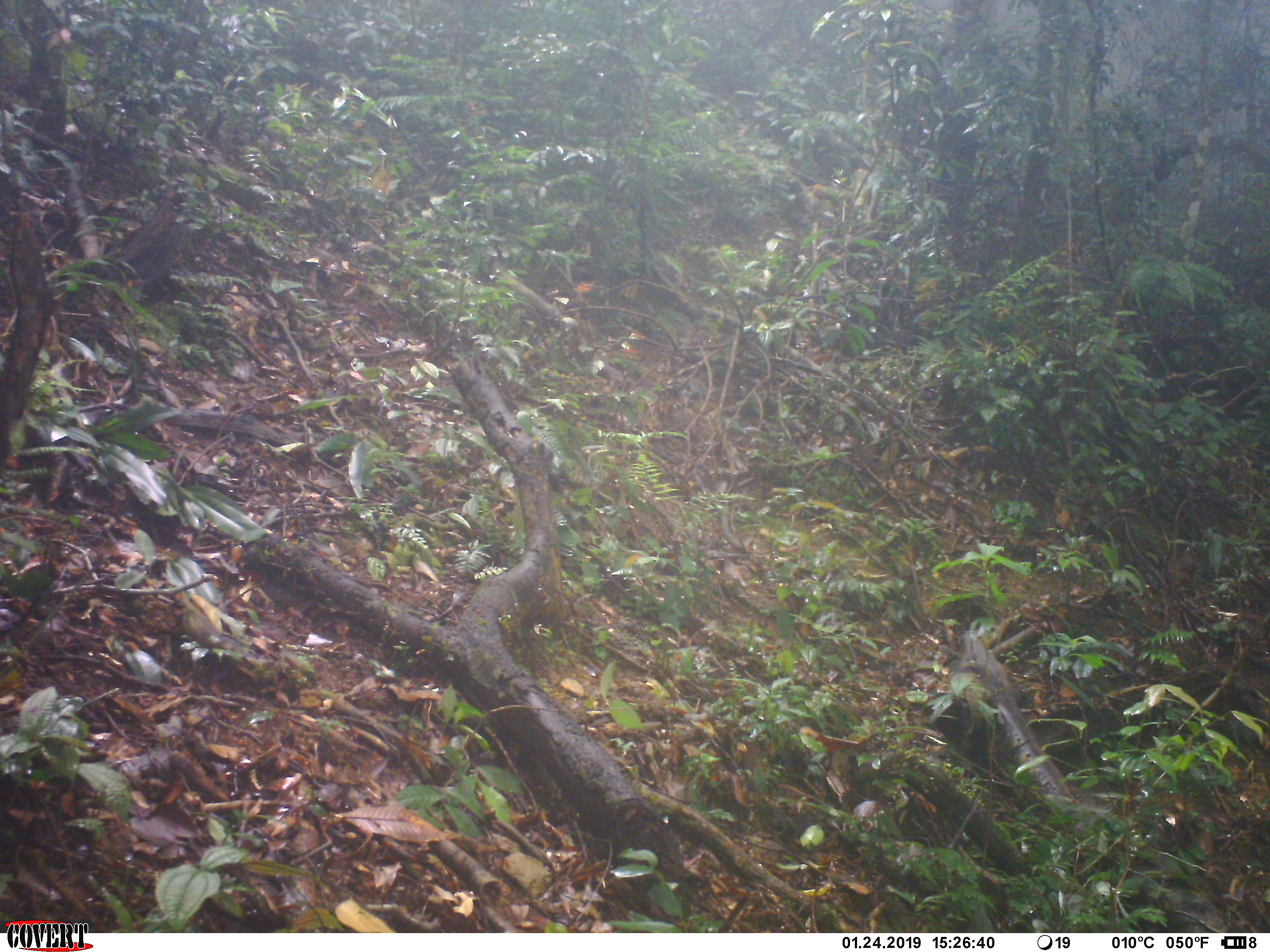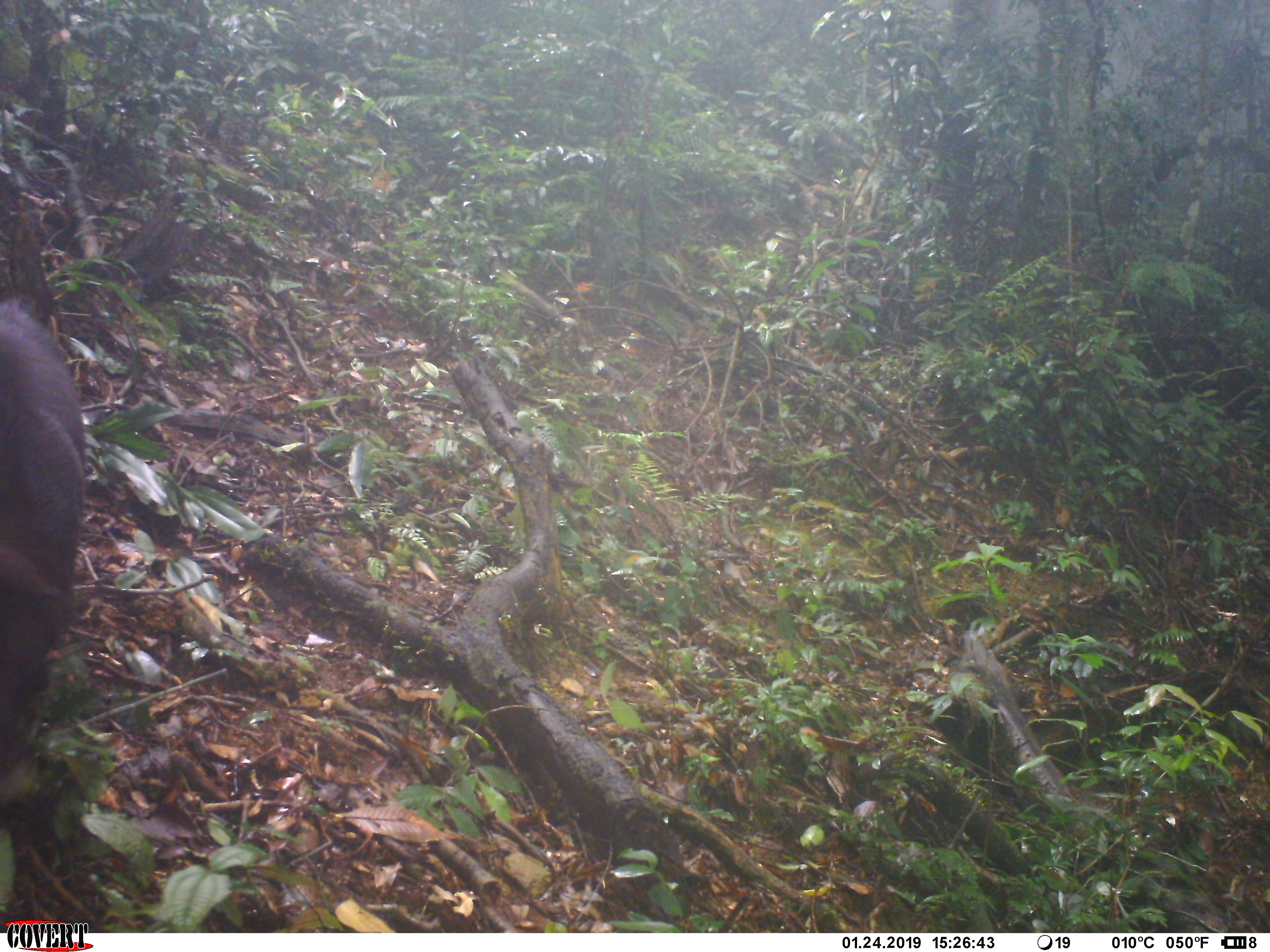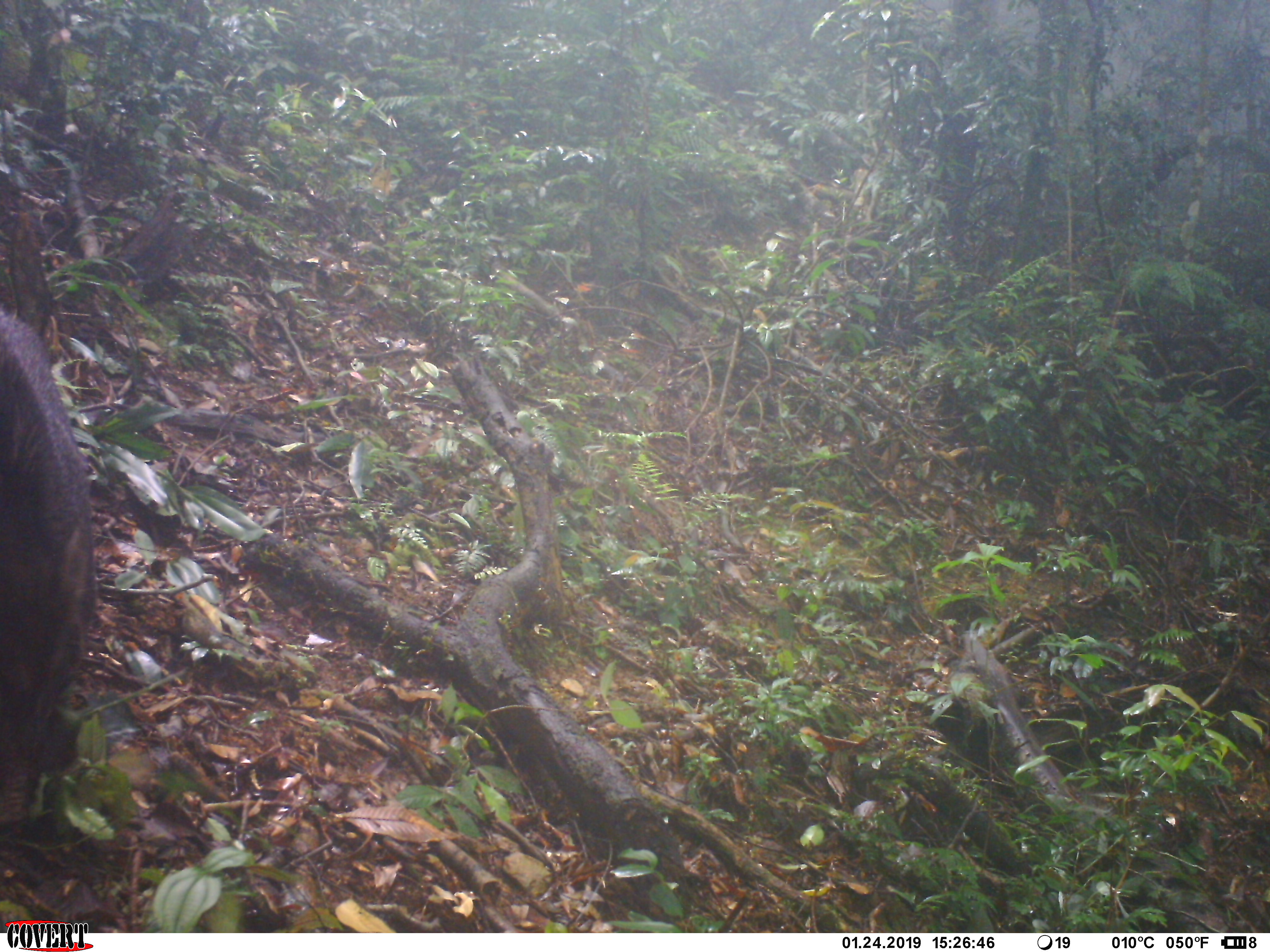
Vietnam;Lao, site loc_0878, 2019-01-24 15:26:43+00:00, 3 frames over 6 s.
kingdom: Animalia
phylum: Chordata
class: Mammalia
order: Artiodactyla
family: Suidae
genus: Sus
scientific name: Sus scrofa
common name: eurasian wild pig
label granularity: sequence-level